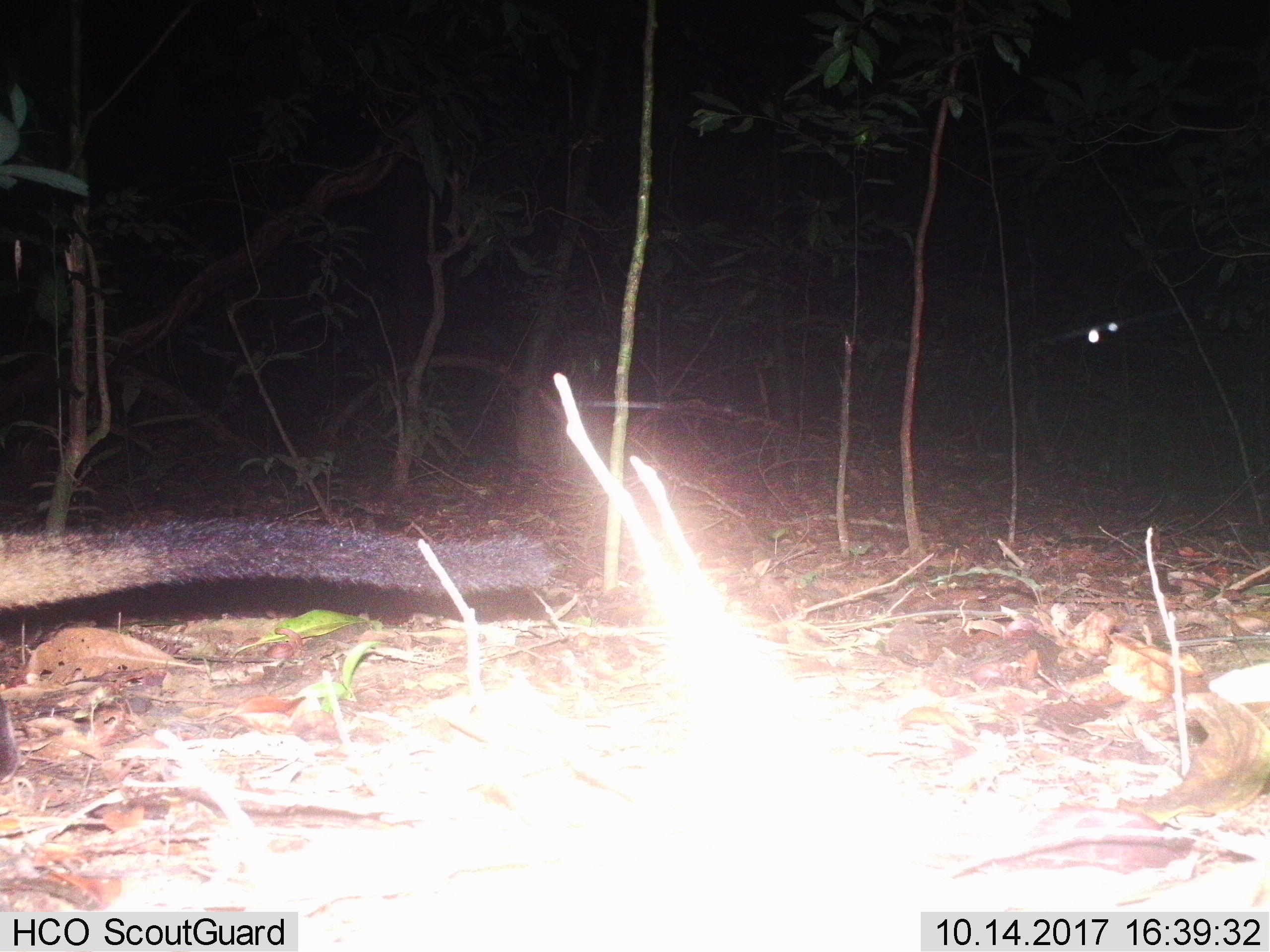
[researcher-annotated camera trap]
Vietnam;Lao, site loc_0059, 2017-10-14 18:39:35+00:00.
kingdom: Animalia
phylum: Chordata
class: Mammalia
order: Carnivora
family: Viverridae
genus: Paguma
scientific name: Paguma larvata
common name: masked palm civet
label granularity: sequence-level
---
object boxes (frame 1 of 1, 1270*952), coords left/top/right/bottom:
masked palm civet: 1/513/556/615